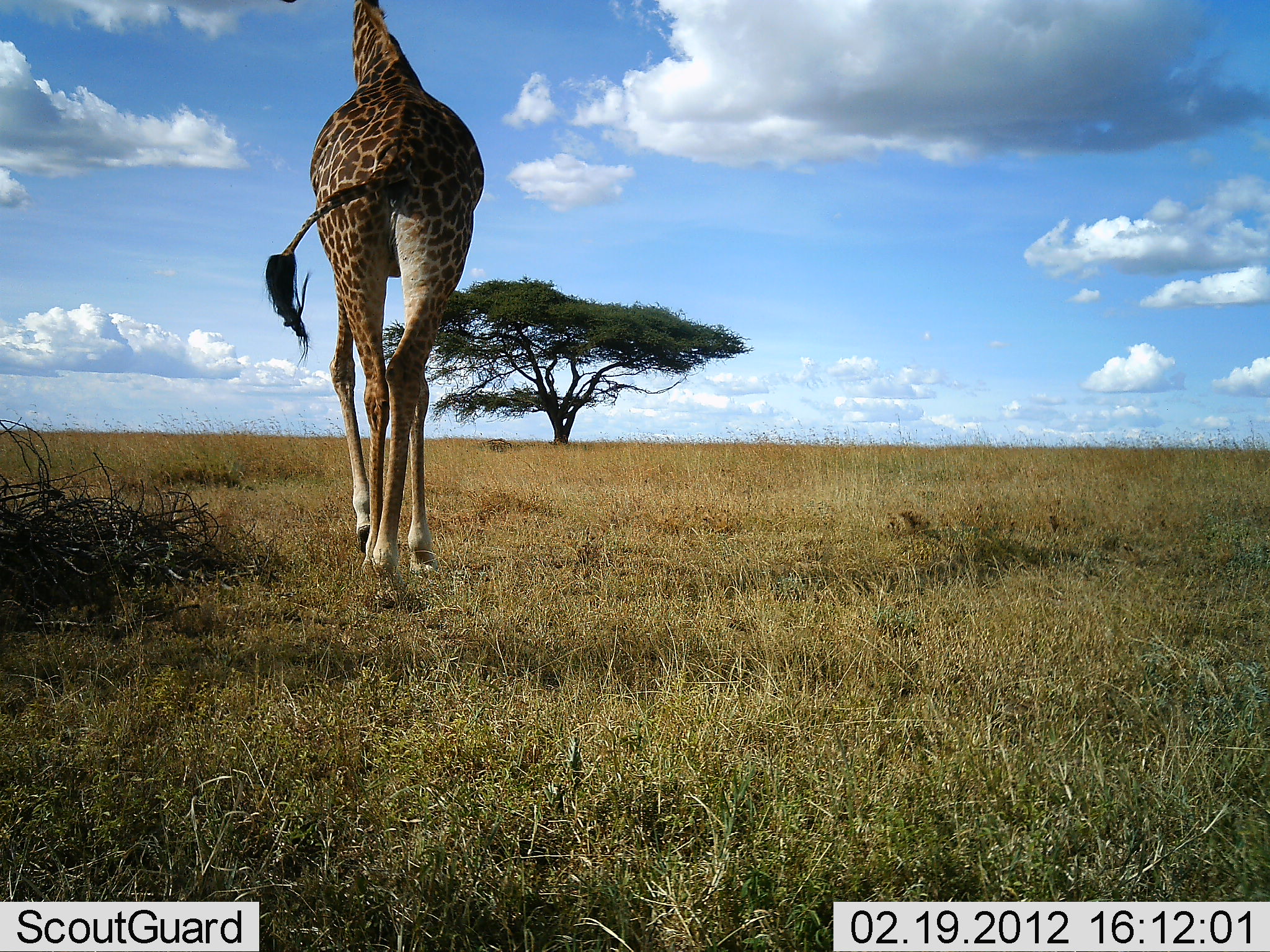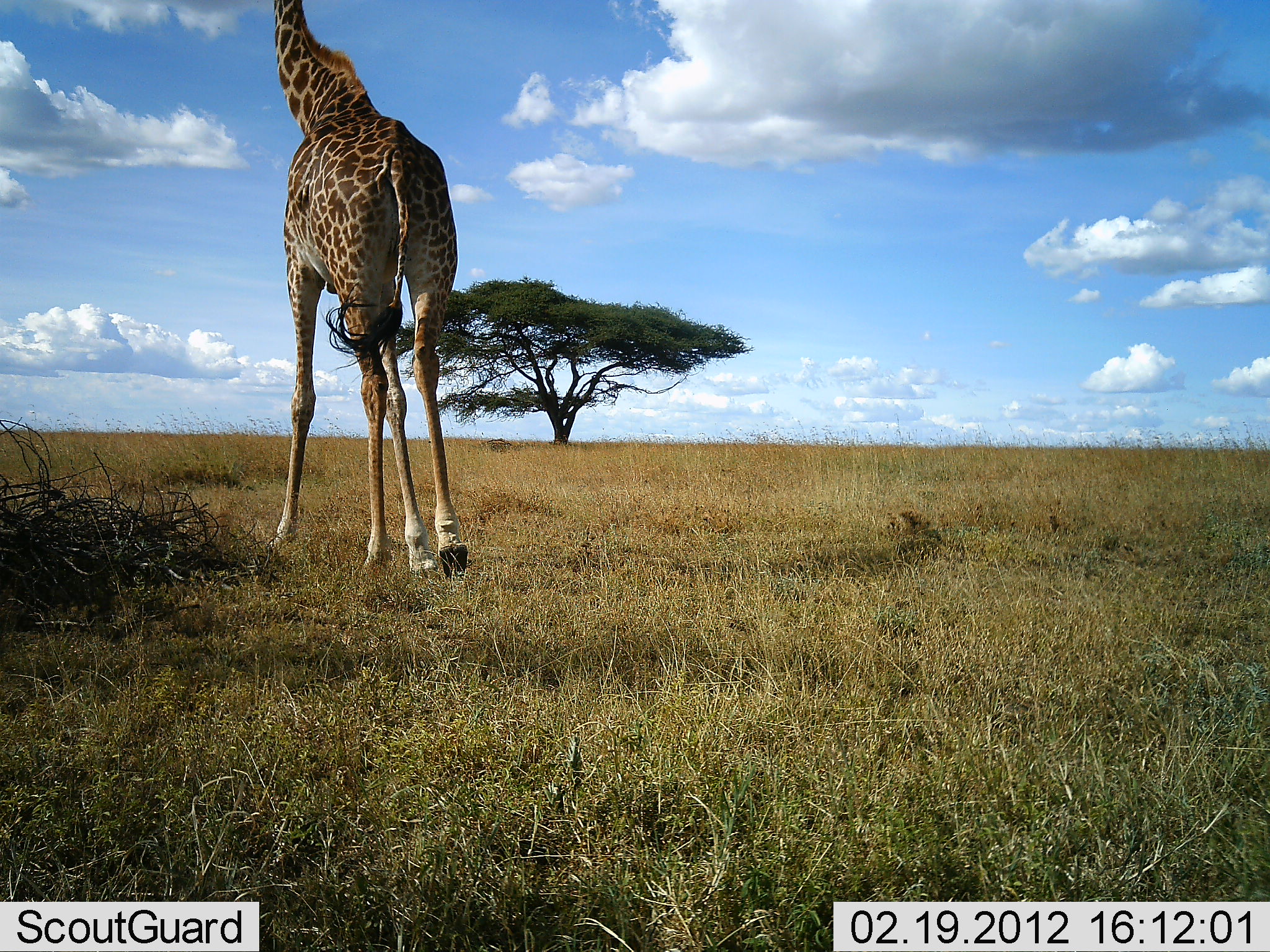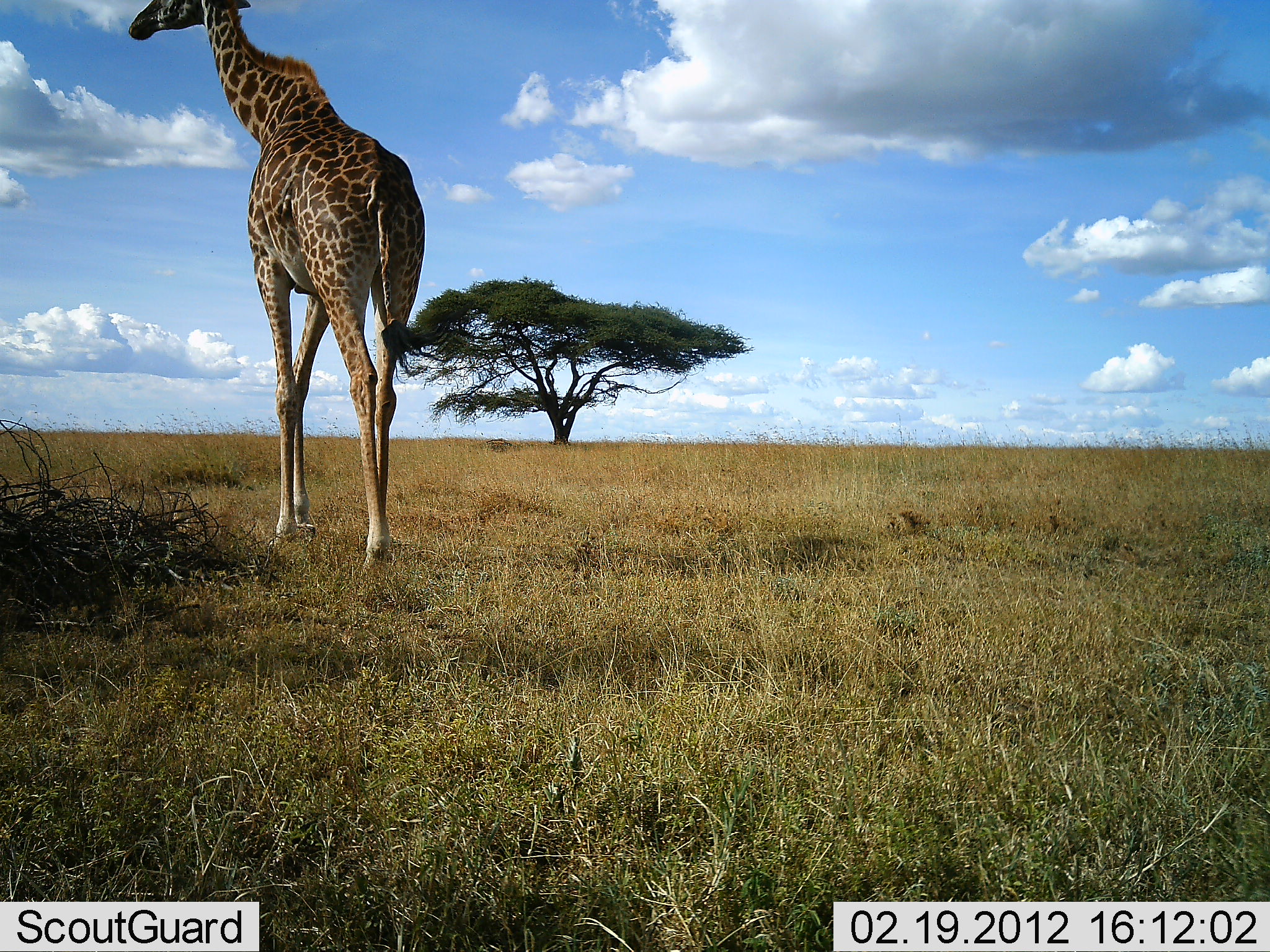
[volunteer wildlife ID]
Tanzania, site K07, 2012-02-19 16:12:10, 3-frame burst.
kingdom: Animalia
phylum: Chordata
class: Mammalia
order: Artiodactyla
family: Giraffidae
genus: Giraffa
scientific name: Giraffa camelopardalis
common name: giraffe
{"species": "giraffe (Giraffa camelopardalis)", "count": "1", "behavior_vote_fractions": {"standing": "14%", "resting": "0%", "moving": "93%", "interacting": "0%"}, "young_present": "0%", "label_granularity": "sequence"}